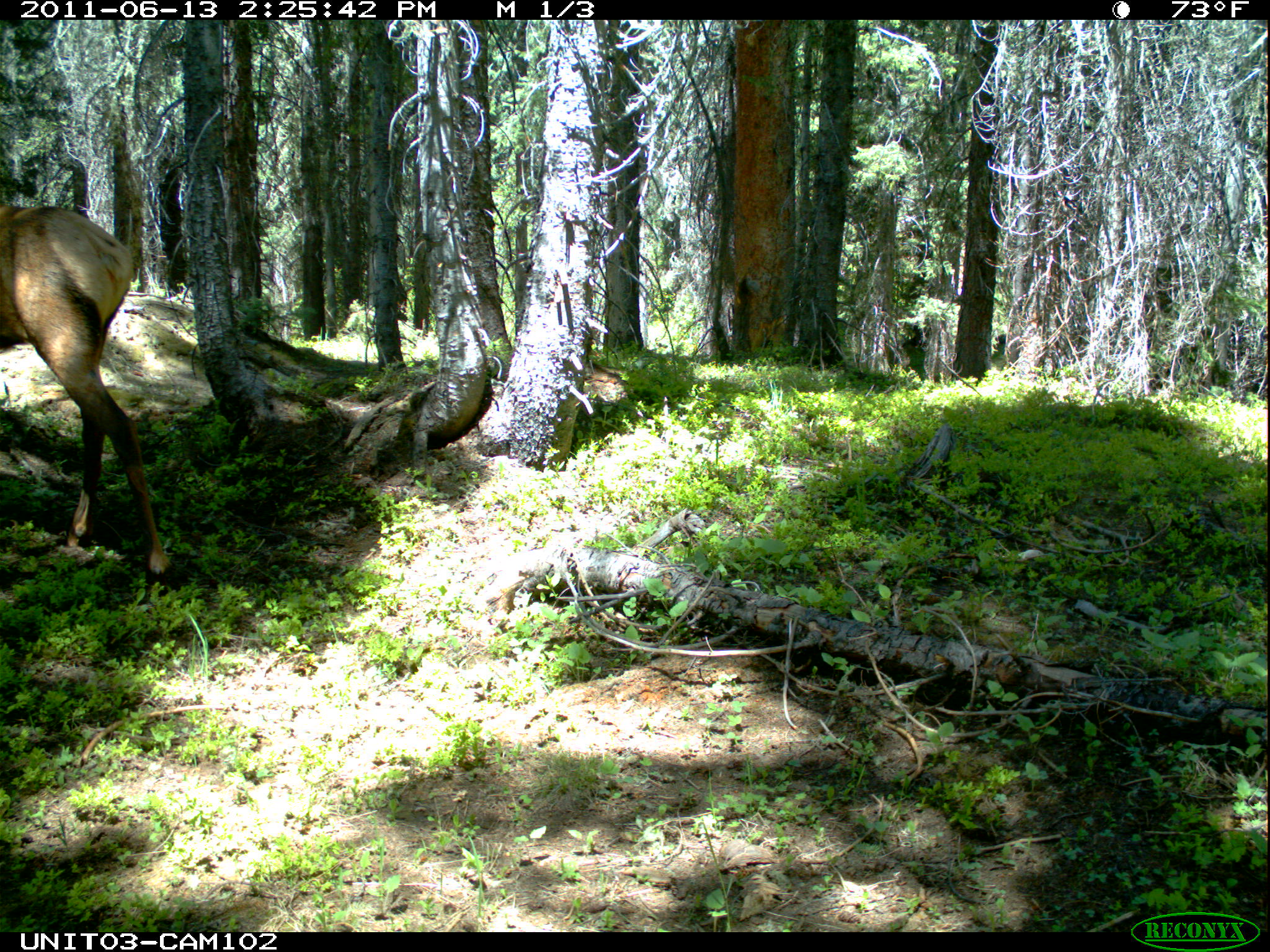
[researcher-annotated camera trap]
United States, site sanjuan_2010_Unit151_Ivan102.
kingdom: Animalia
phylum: Chordata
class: Mammalia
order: Artiodactyla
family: Cervidae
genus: Cervus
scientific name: Cervus elaphus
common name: red deer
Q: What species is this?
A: Cervus elaphus (red deer).